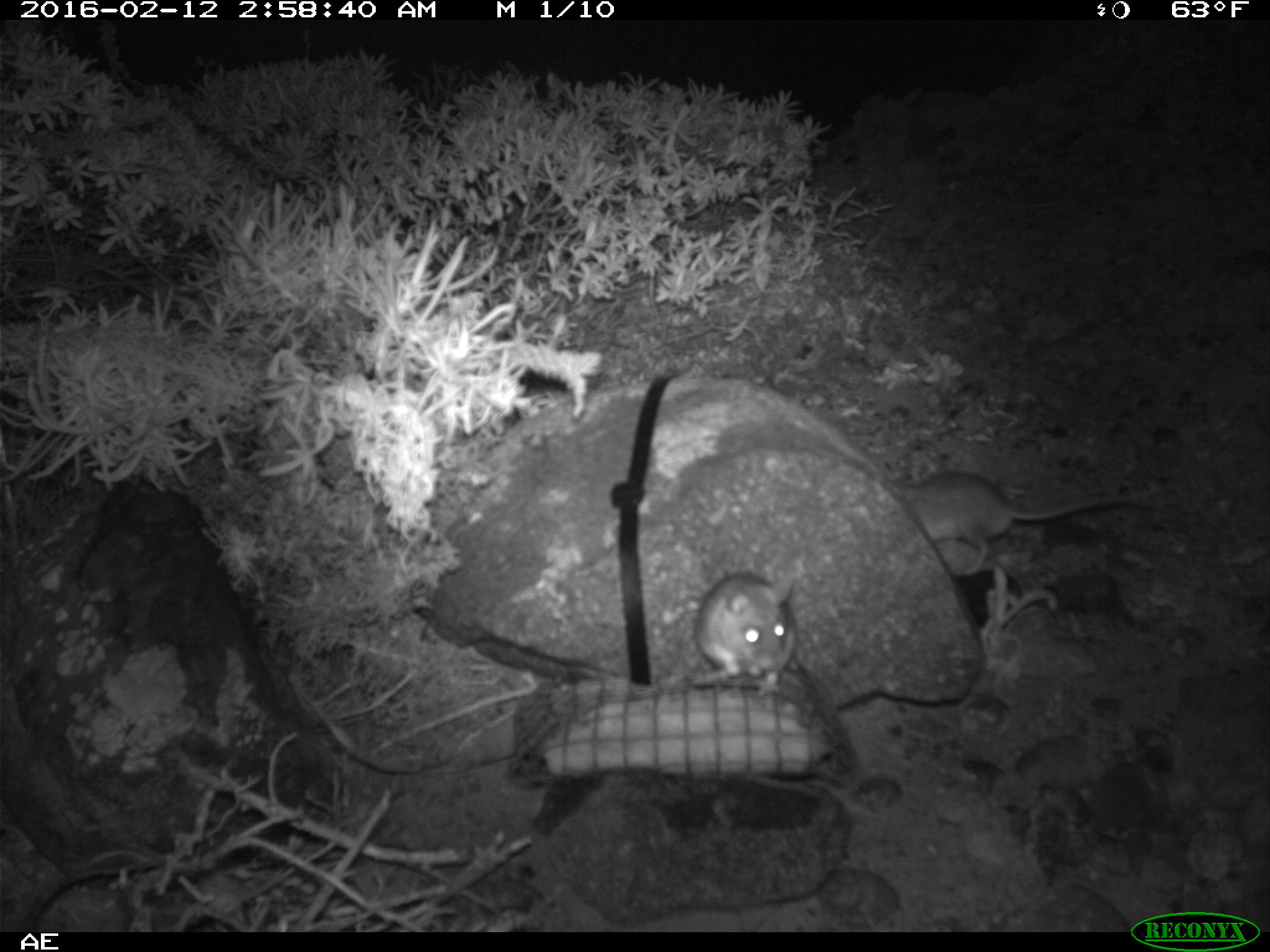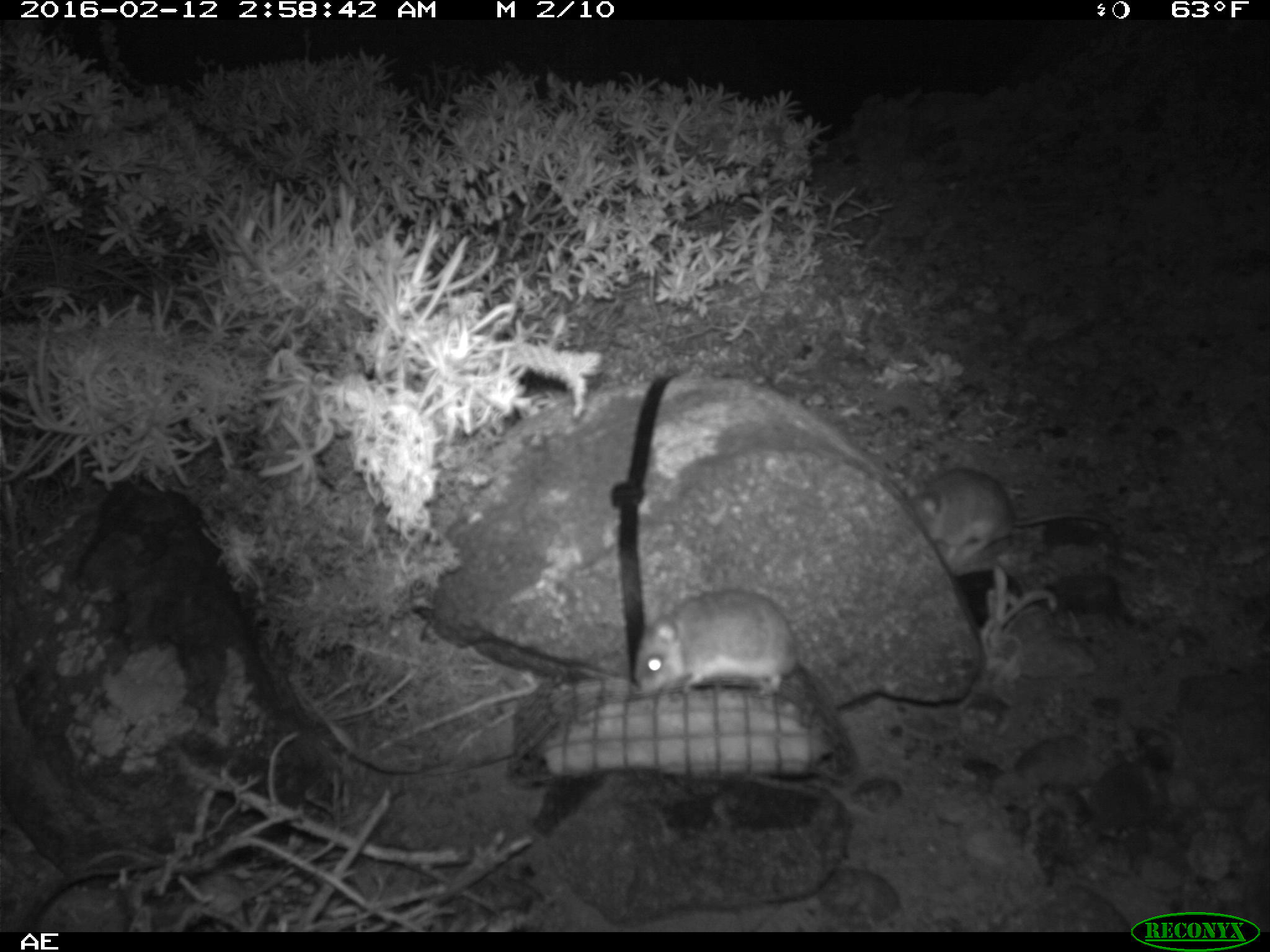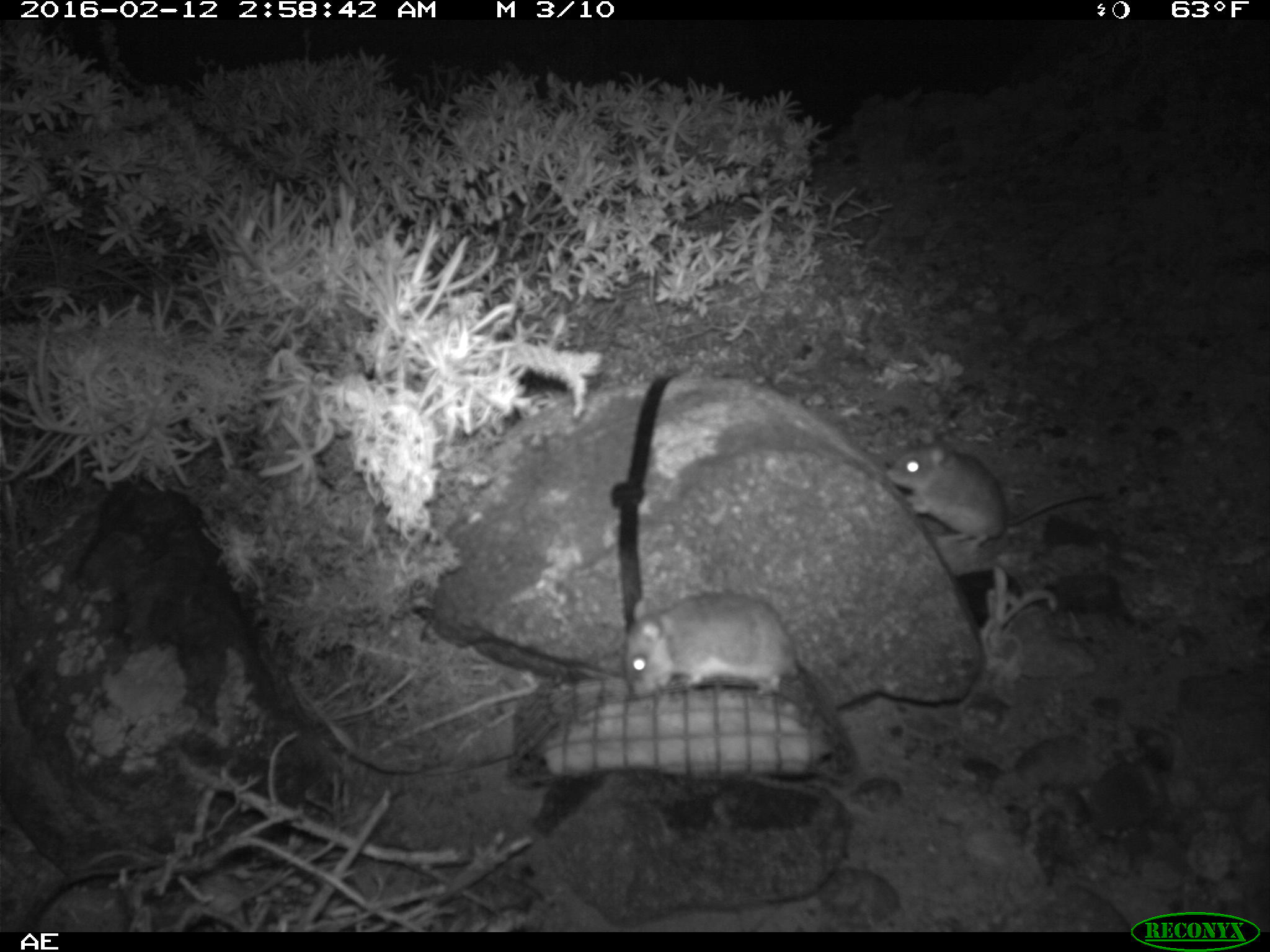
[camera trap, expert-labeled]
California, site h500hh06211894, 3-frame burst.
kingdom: Animalia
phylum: Chordata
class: Mammalia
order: Rodentia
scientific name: Rodentia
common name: rodent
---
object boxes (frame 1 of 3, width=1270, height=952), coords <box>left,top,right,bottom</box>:
rodent: <box>900,469,1135,576</box>; <box>696,570,796,695</box>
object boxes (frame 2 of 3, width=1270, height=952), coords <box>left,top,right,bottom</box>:
rodent: <box>903,468,1110,562</box>; <box>633,588,798,697</box>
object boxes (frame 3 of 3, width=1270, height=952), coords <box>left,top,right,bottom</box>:
rodent: <box>886,428,1111,559</box>; <box>623,591,801,696</box>